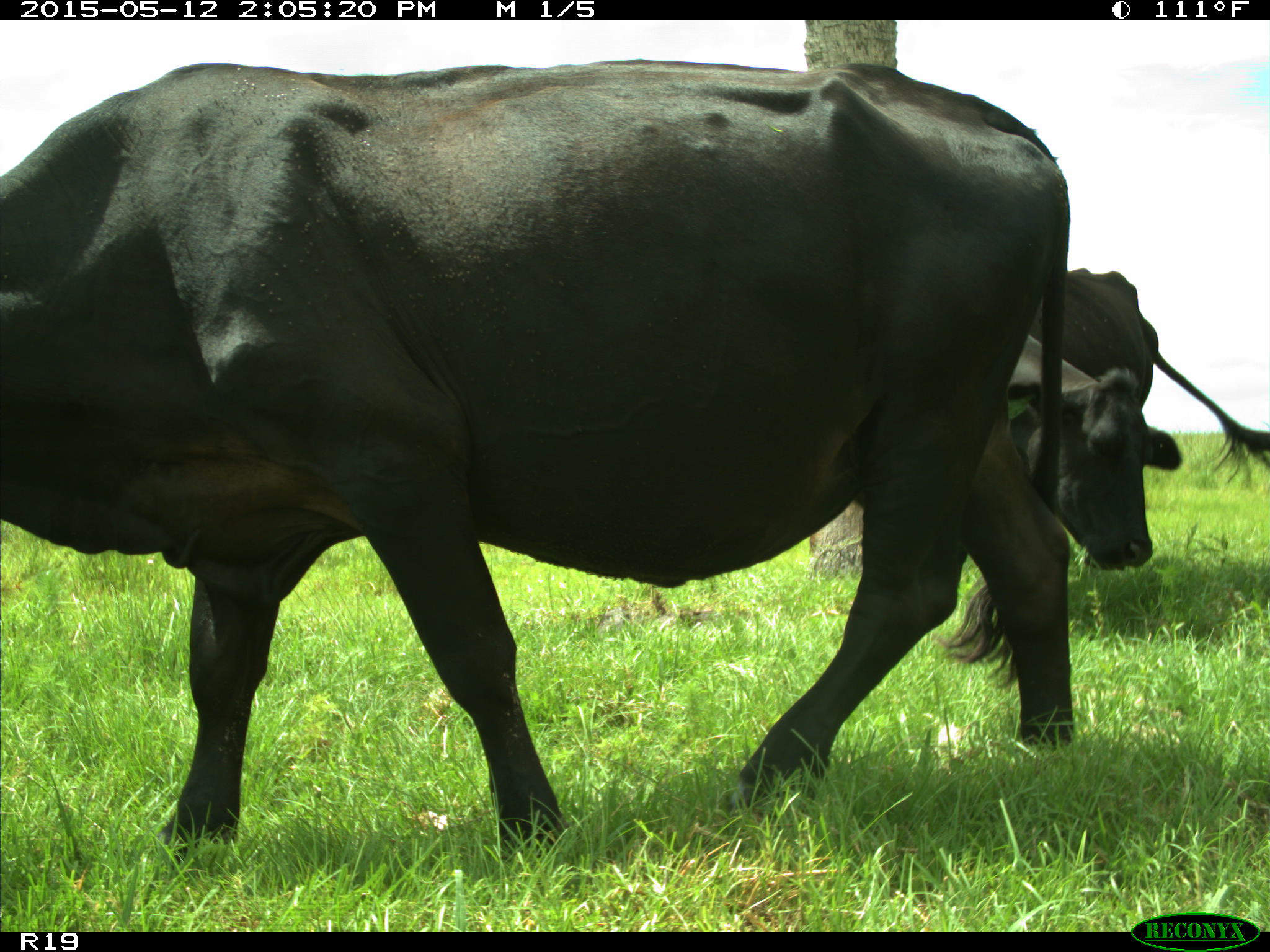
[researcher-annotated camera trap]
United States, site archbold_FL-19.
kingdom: Animalia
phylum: Chordata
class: Mammalia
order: Artiodactyla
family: Bovidae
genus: Bos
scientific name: Bos taurus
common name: domestic cow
Bos taurus (domestic cow).